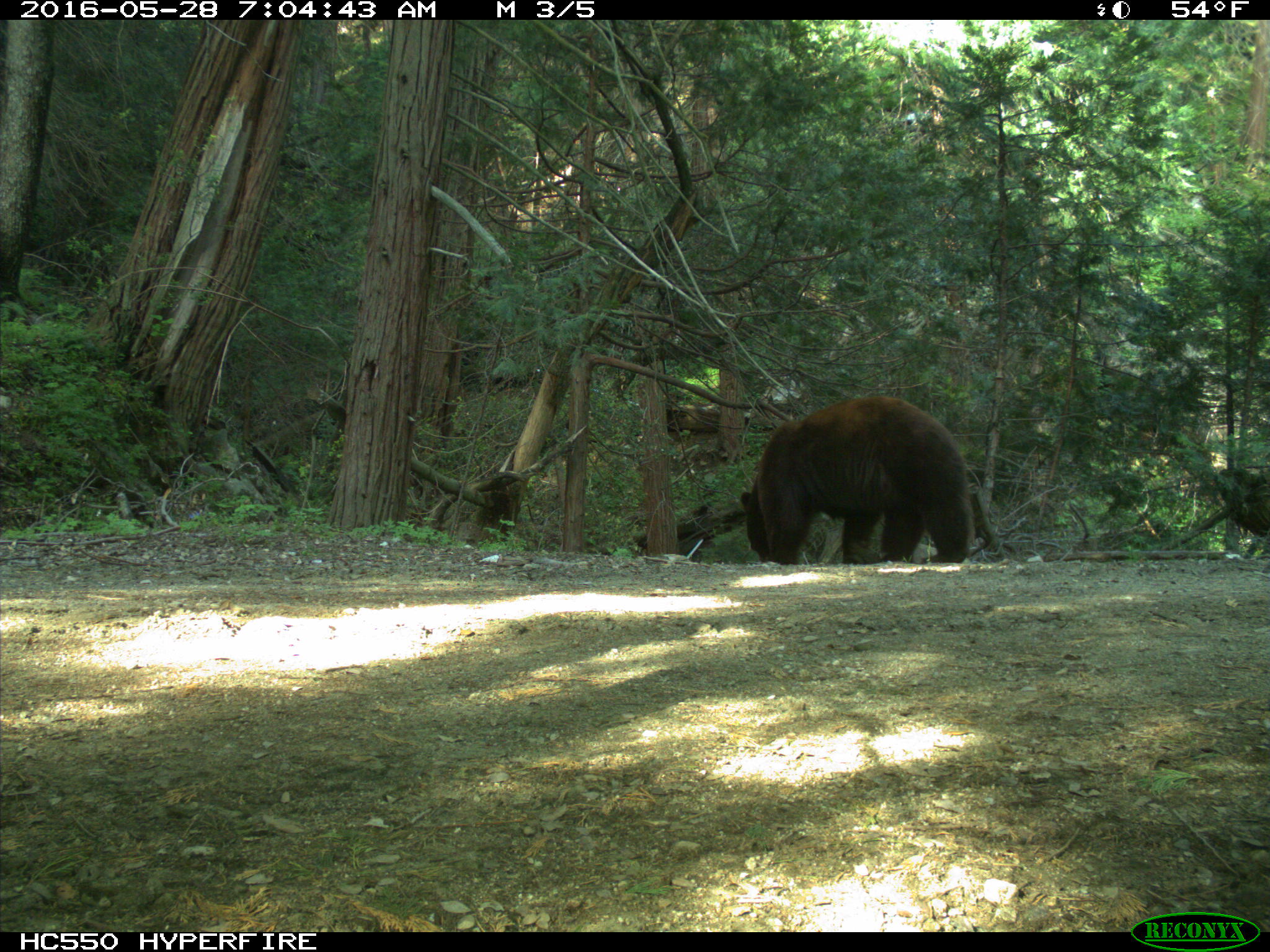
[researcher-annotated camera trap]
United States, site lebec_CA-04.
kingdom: Animalia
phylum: Chordata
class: Mammalia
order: Carnivora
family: Ursidae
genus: Ursus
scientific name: Ursus americanus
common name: american black bear